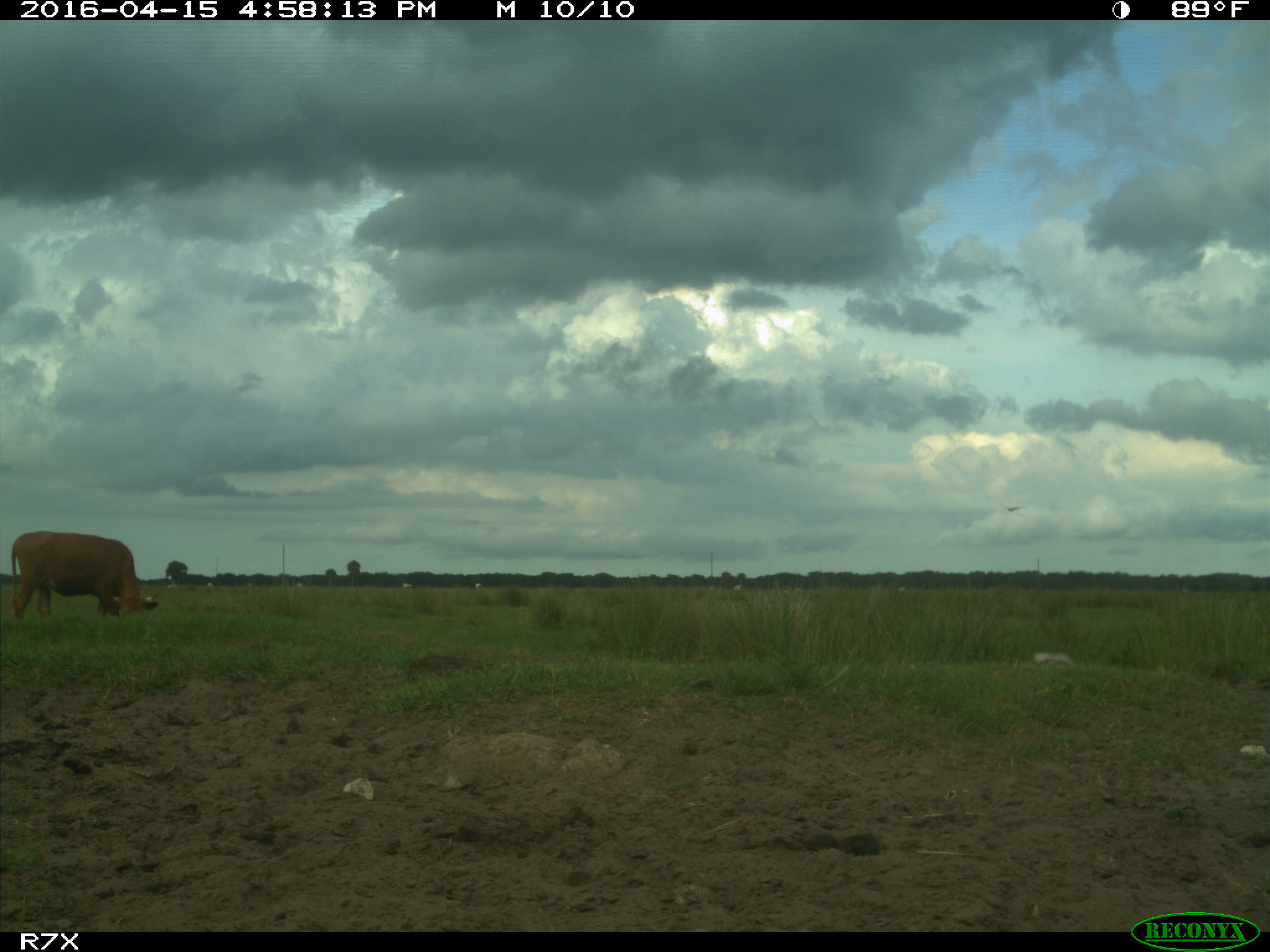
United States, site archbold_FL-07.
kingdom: Animalia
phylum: Chordata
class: Mammalia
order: Artiodactyla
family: Bovidae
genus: Bos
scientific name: Bos taurus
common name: domestic cow